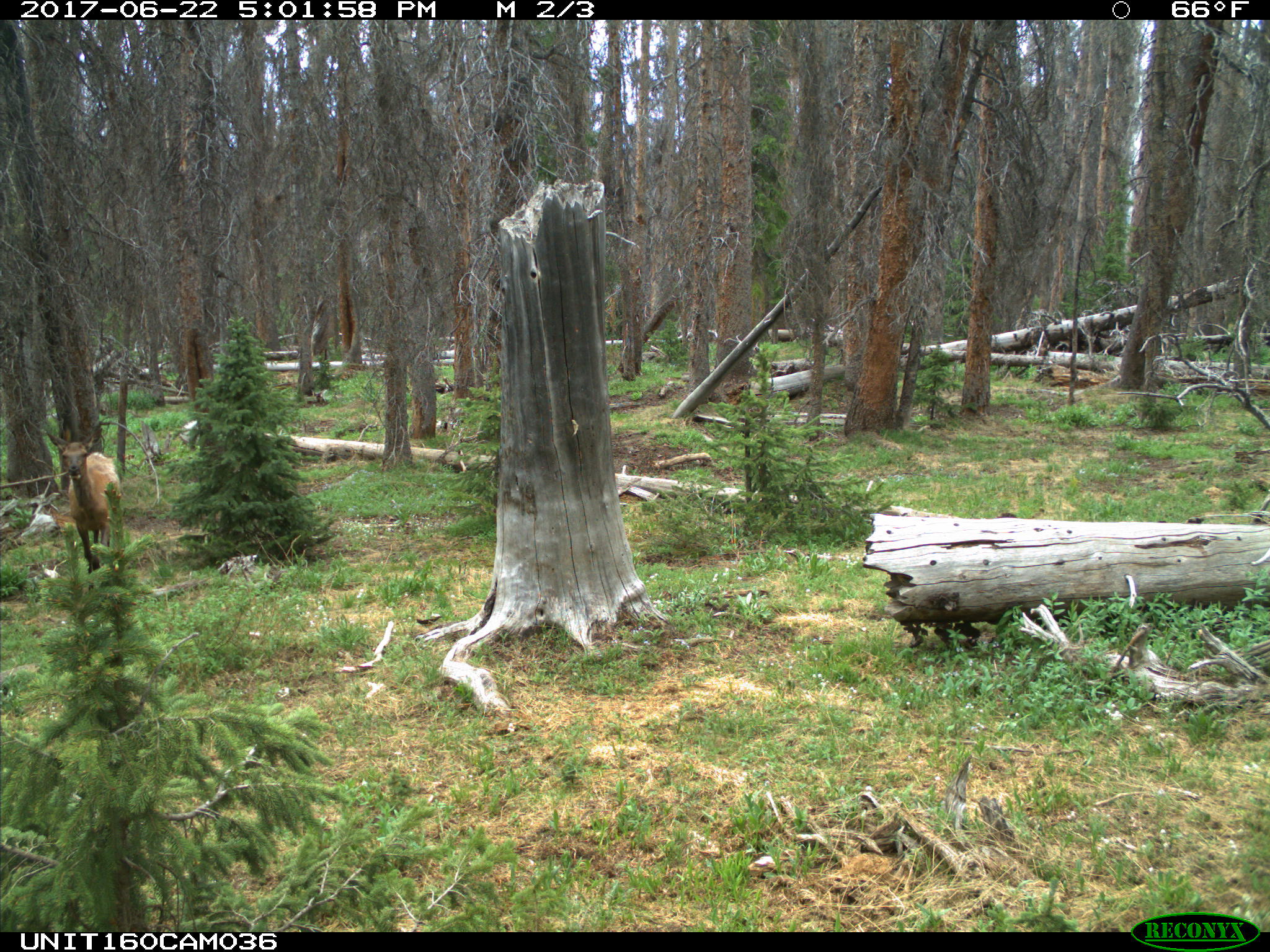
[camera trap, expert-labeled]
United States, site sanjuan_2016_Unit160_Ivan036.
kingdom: Animalia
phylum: Chordata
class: Mammalia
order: Artiodactyla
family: Cervidae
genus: Cervus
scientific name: Cervus elaphus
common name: red deer